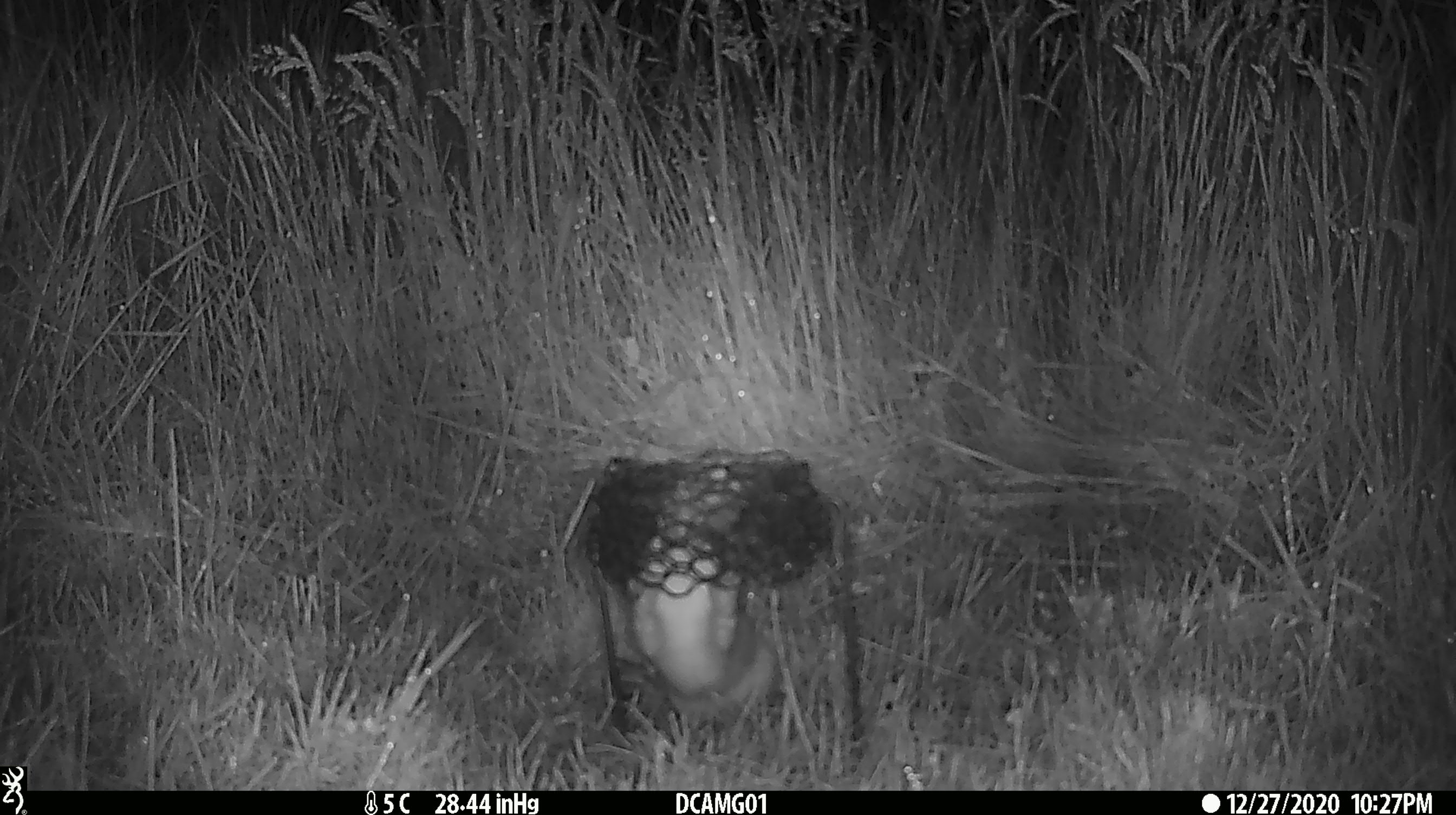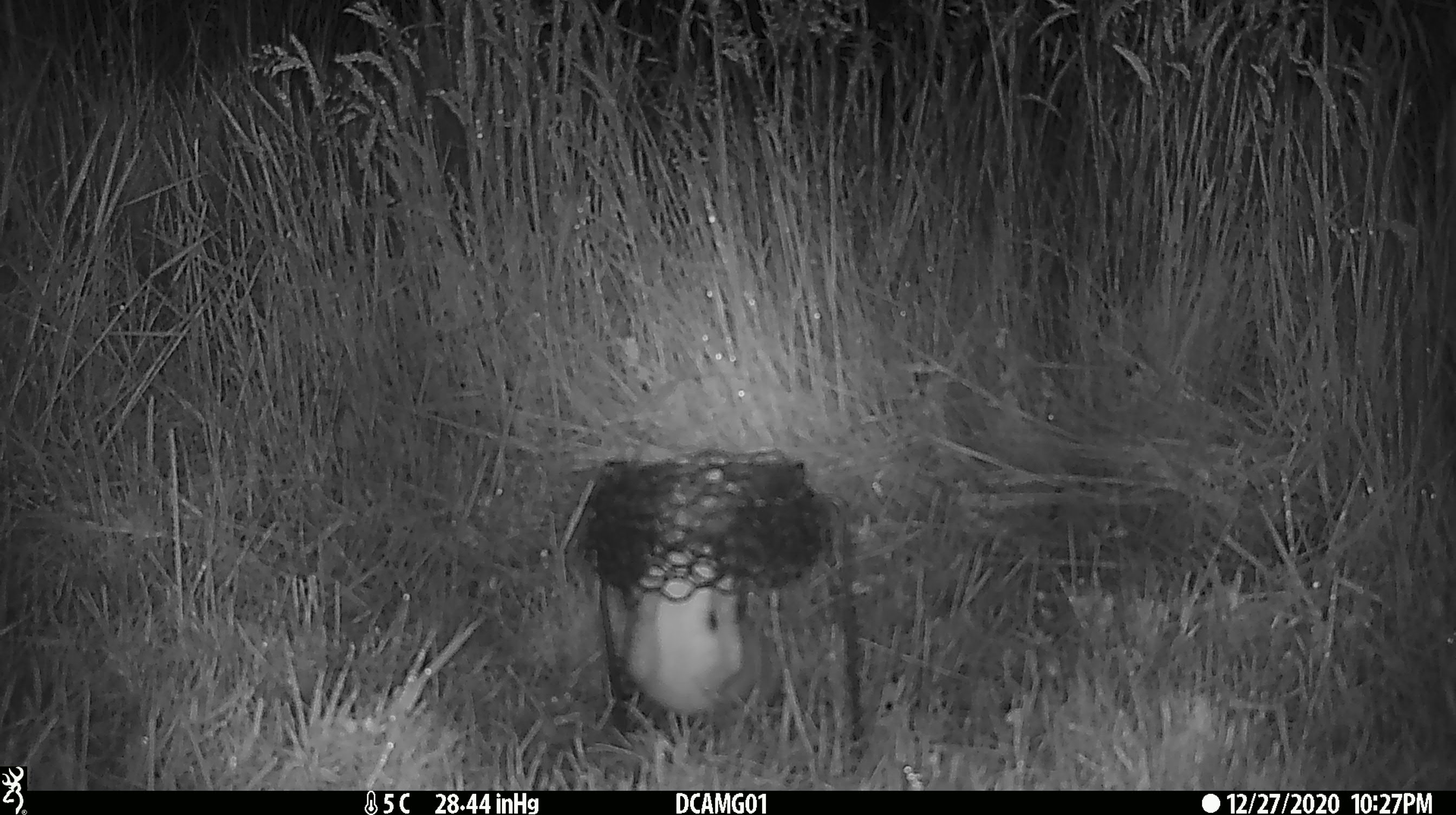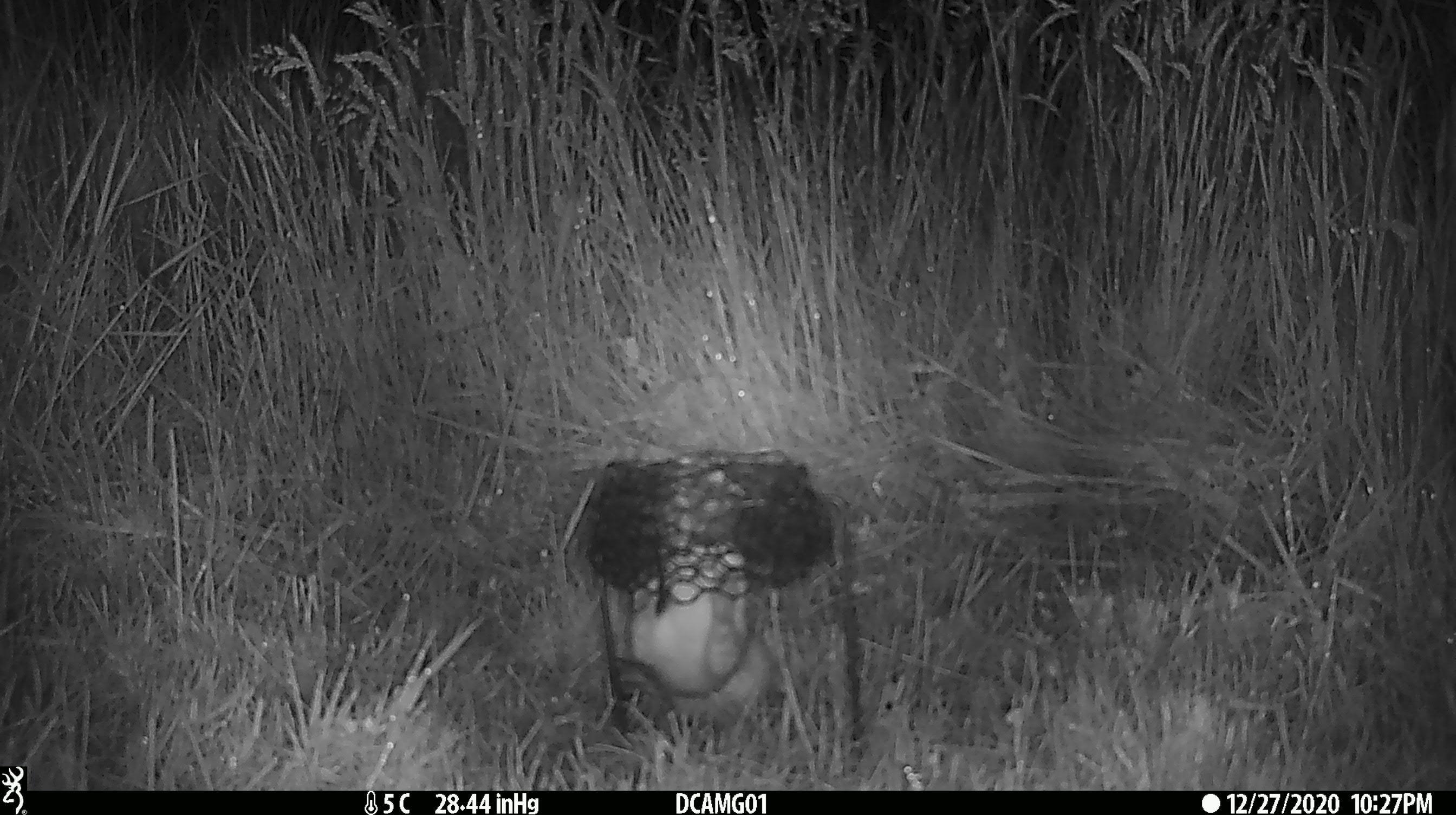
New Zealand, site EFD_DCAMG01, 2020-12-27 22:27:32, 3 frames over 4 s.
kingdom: Animalia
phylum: Chordata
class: Mammalia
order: Carnivora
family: Mustelidae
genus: Mustela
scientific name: Mustela erminea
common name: stoat